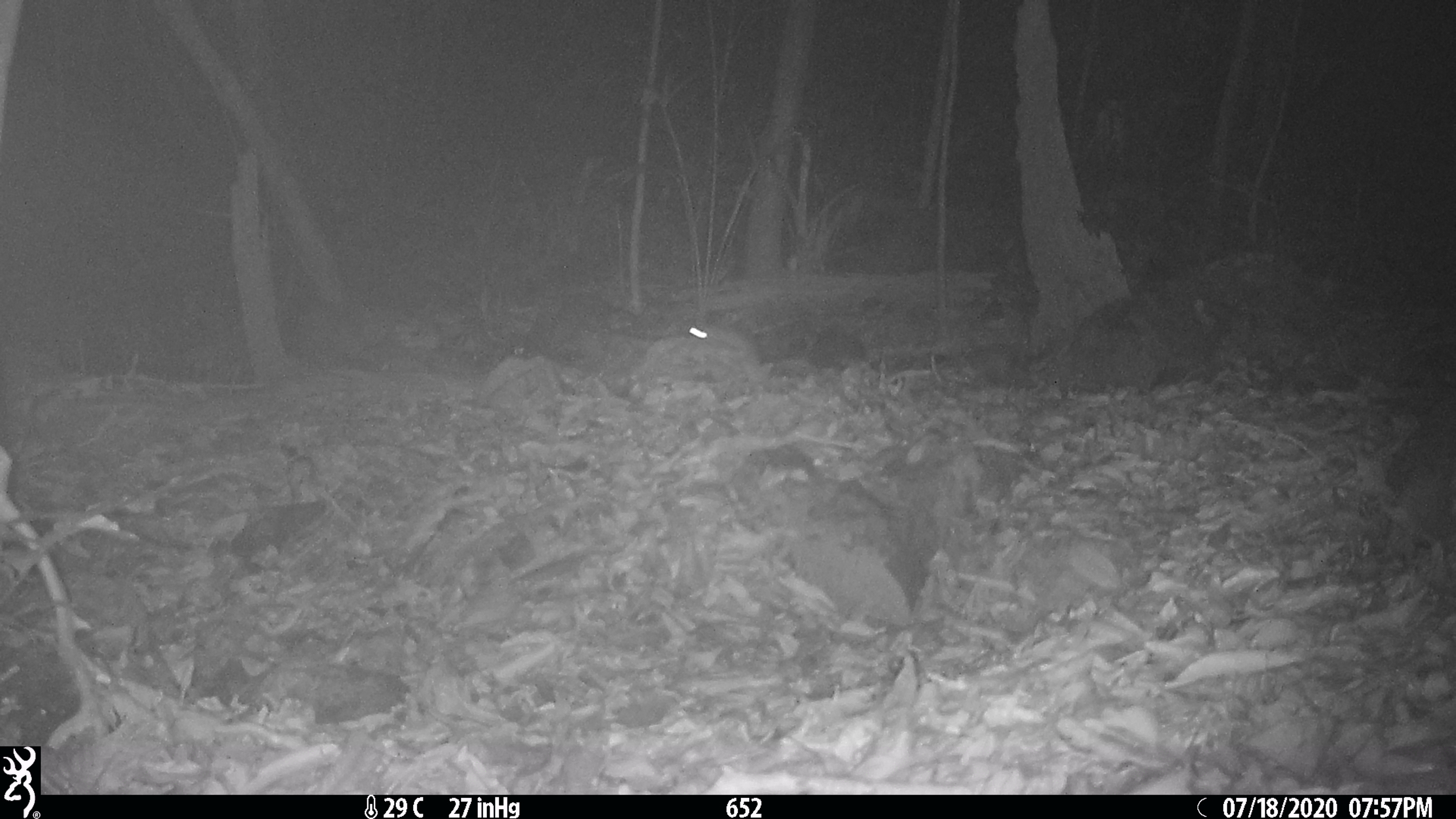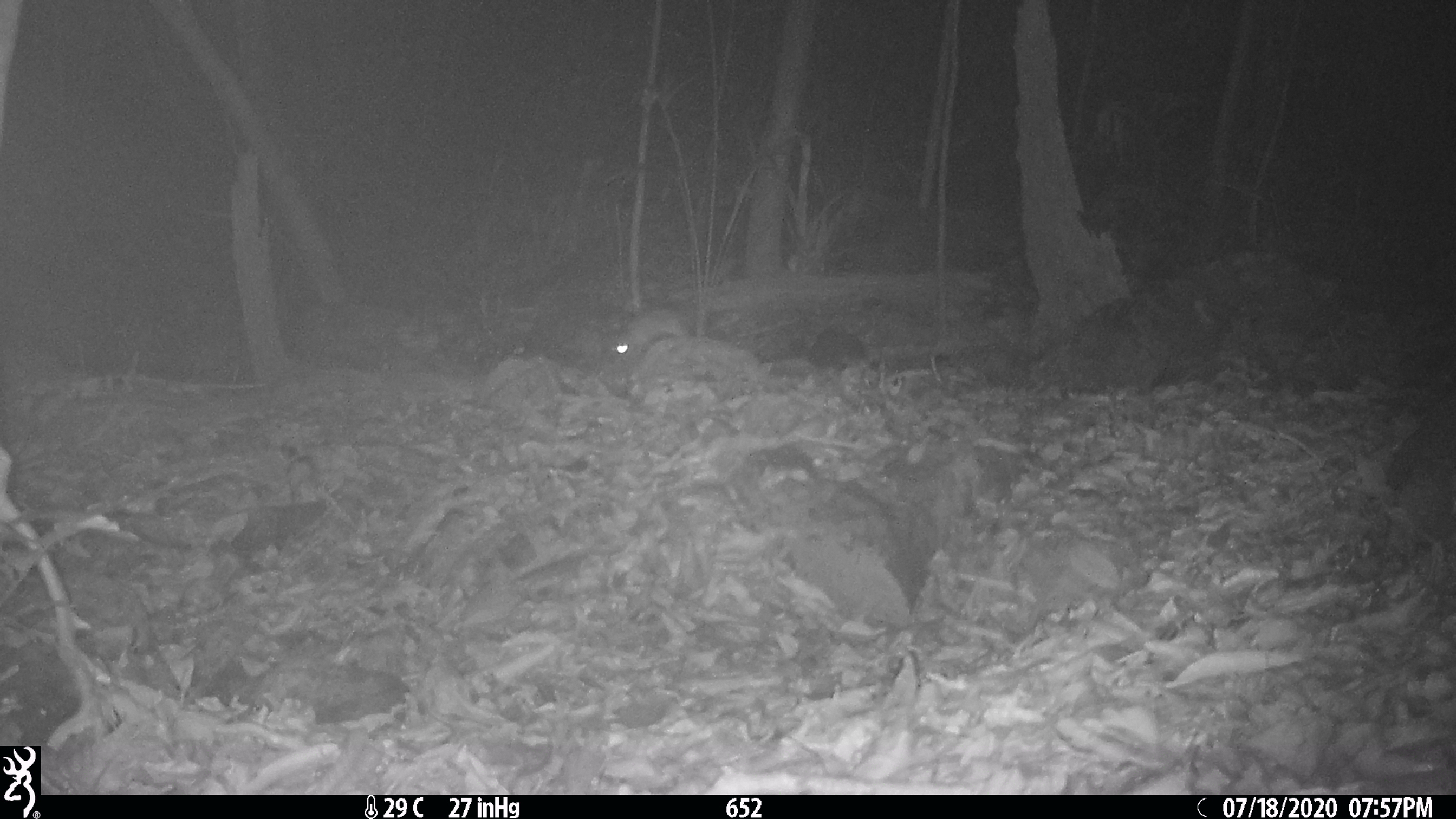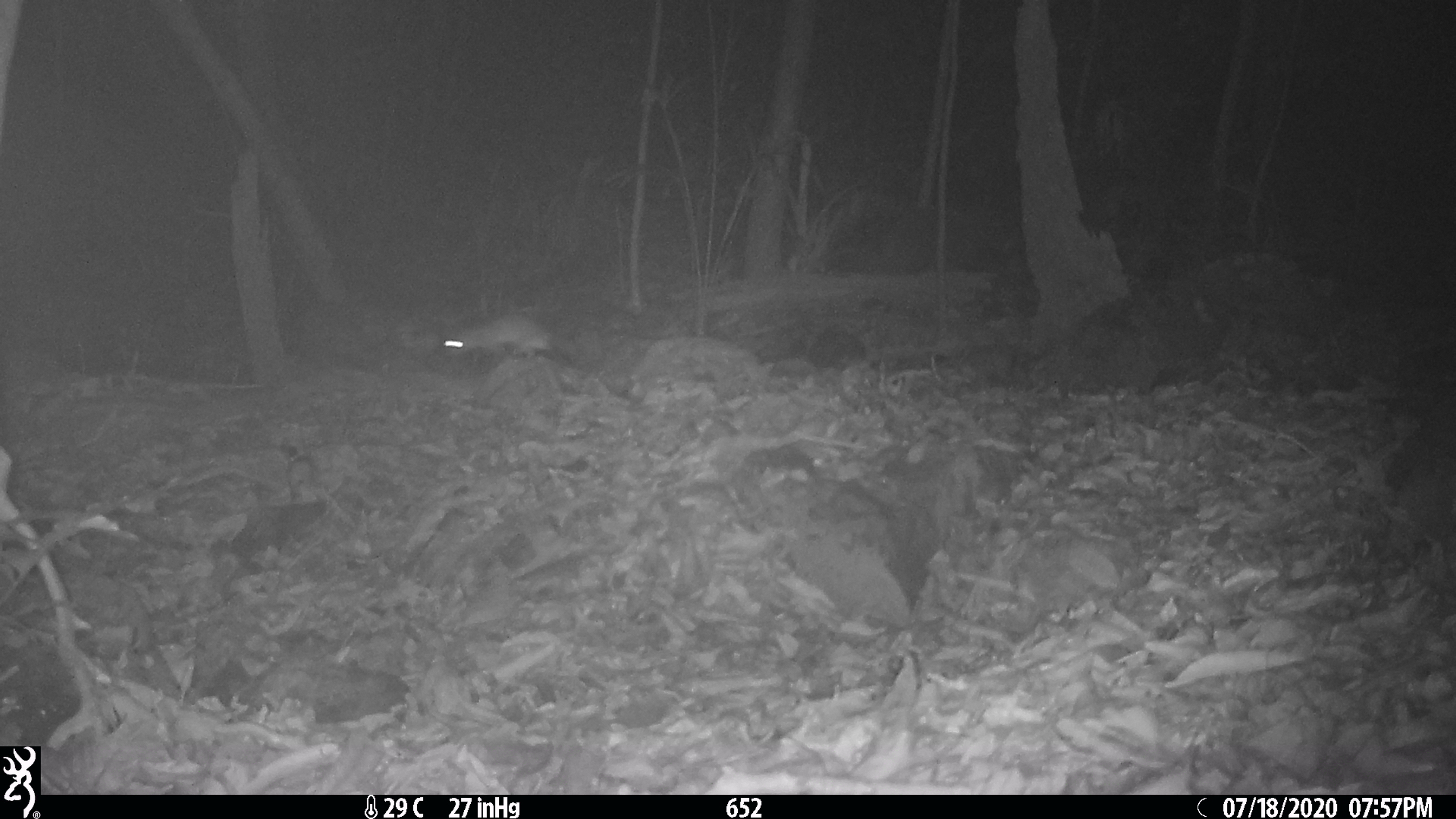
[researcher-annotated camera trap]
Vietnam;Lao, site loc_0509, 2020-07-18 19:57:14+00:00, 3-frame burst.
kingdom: Animalia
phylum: Chordata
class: Mammalia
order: Rodentia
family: Muridae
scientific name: Muridae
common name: old-world mice and rats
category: unidentified murid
Unidentified murid (old-world mice and rats) (Muridae). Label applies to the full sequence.